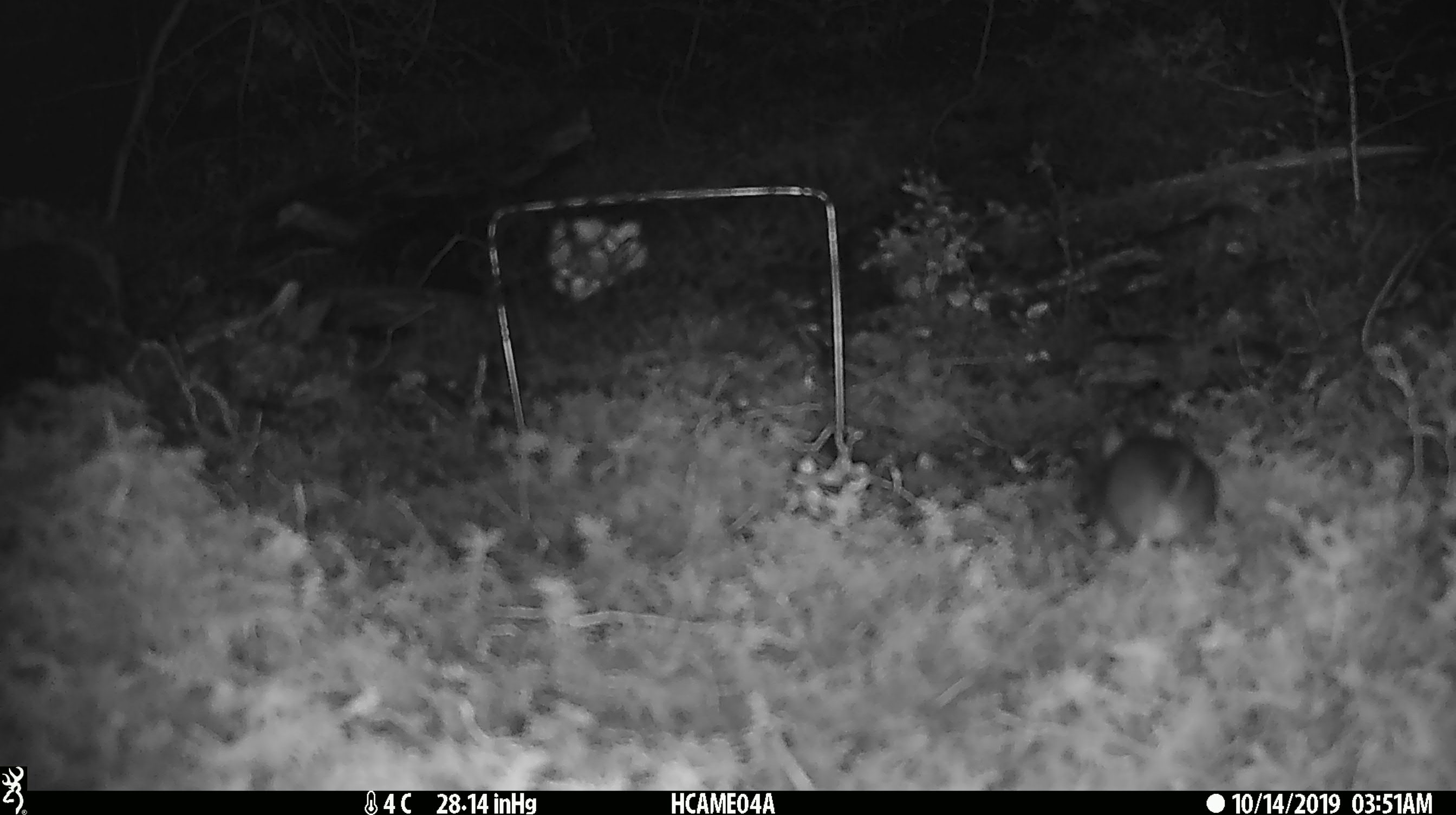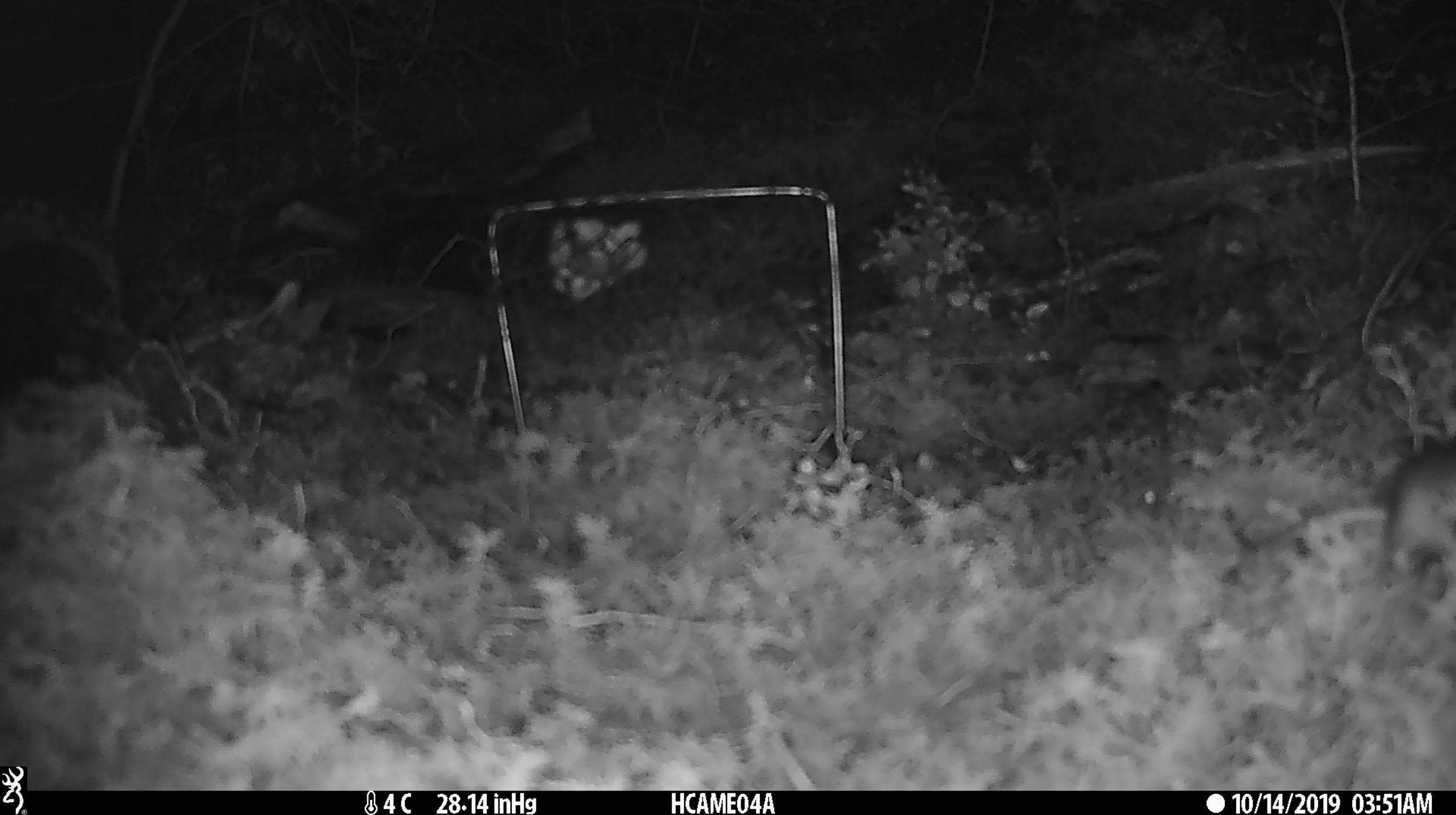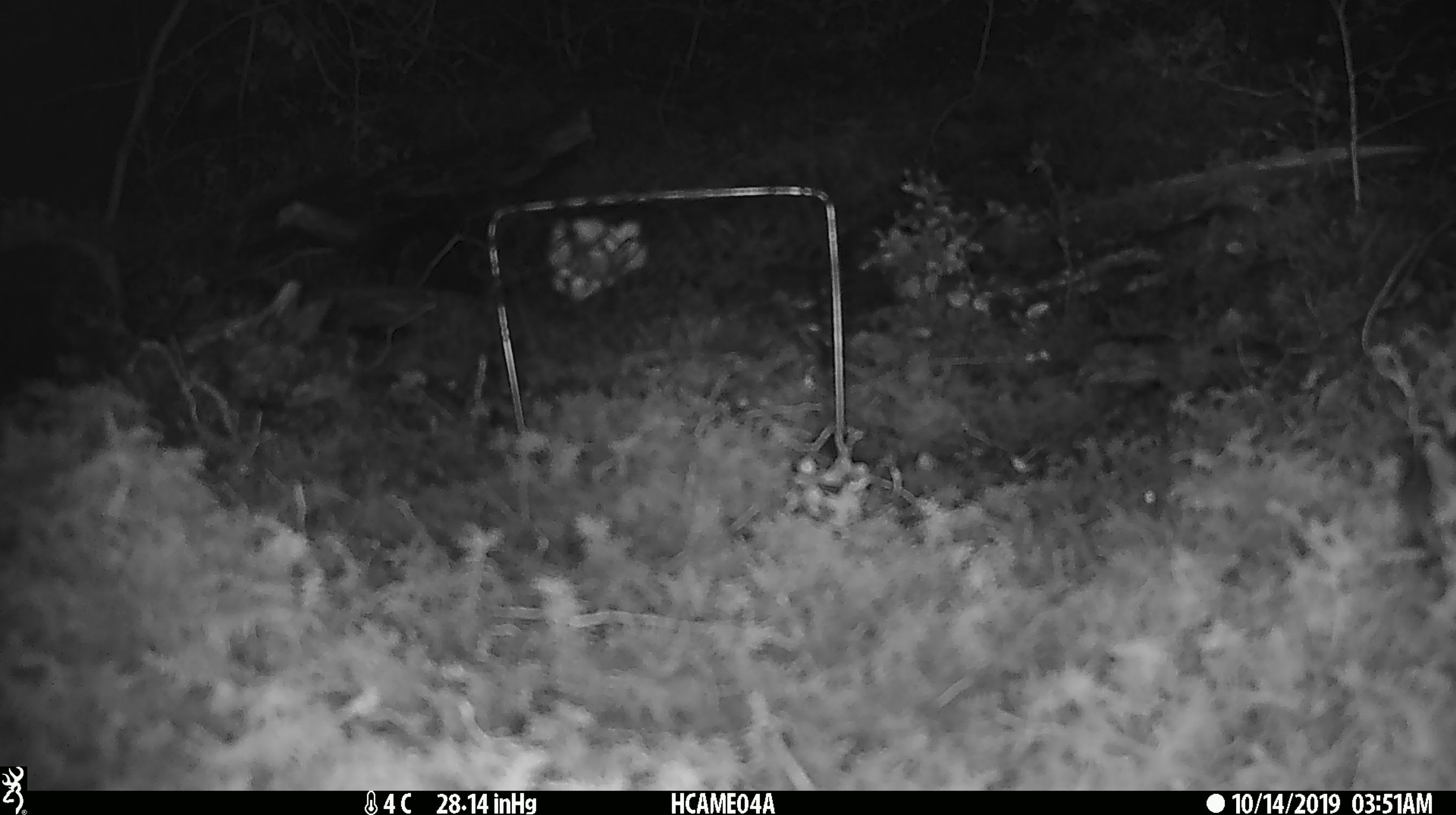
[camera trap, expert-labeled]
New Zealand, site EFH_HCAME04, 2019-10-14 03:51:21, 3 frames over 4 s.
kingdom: Animalia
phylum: Chordata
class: Mammalia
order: Rodentia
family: Muridae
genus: Mus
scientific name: Mus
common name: mouse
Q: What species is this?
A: Mouse (Mus).